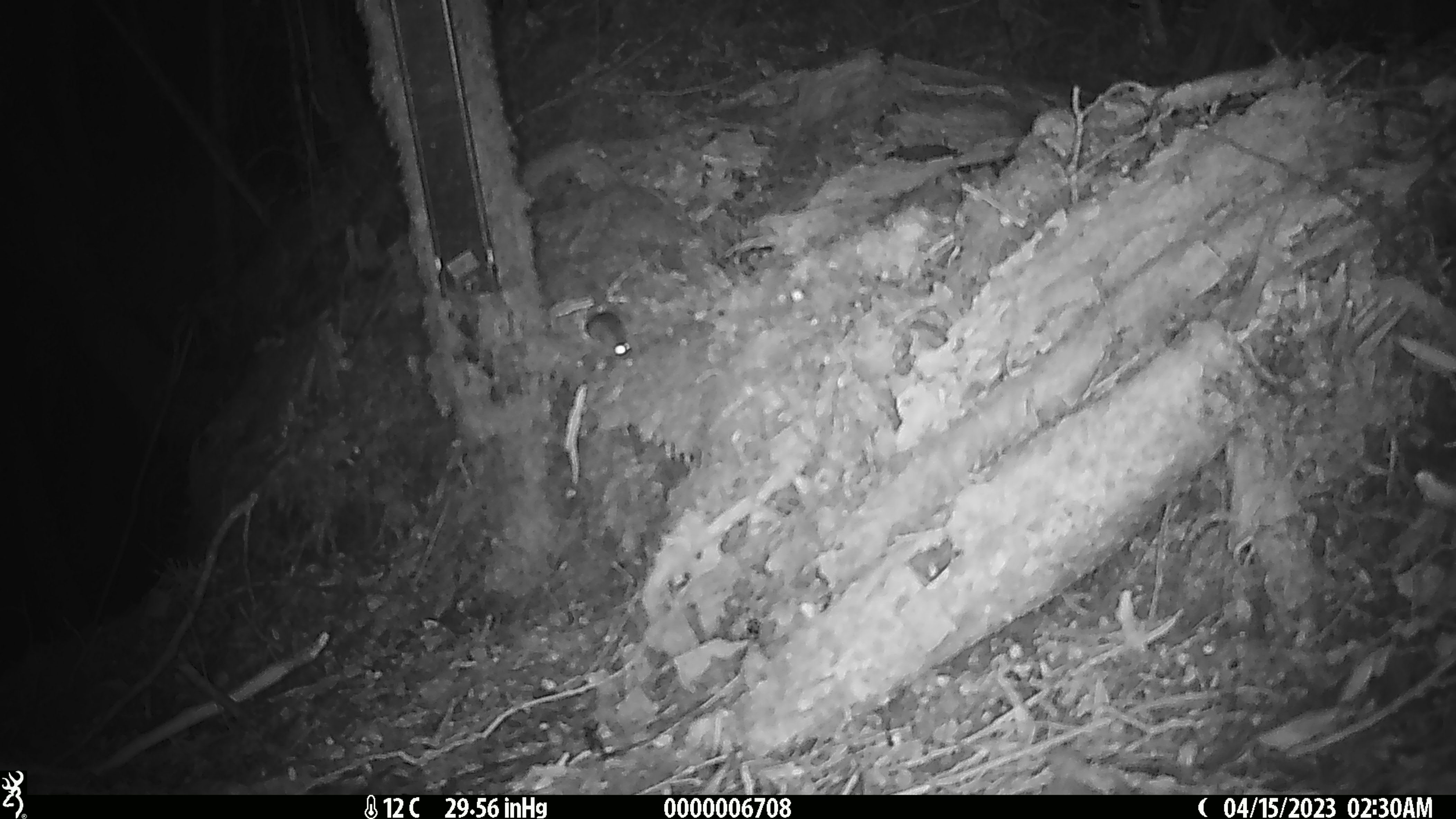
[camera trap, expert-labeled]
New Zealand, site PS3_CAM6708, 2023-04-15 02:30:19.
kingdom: Animalia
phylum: Chordata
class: Mammalia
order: Rodentia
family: Muridae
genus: Mus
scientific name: Mus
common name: mouse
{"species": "mouse (Mus)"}